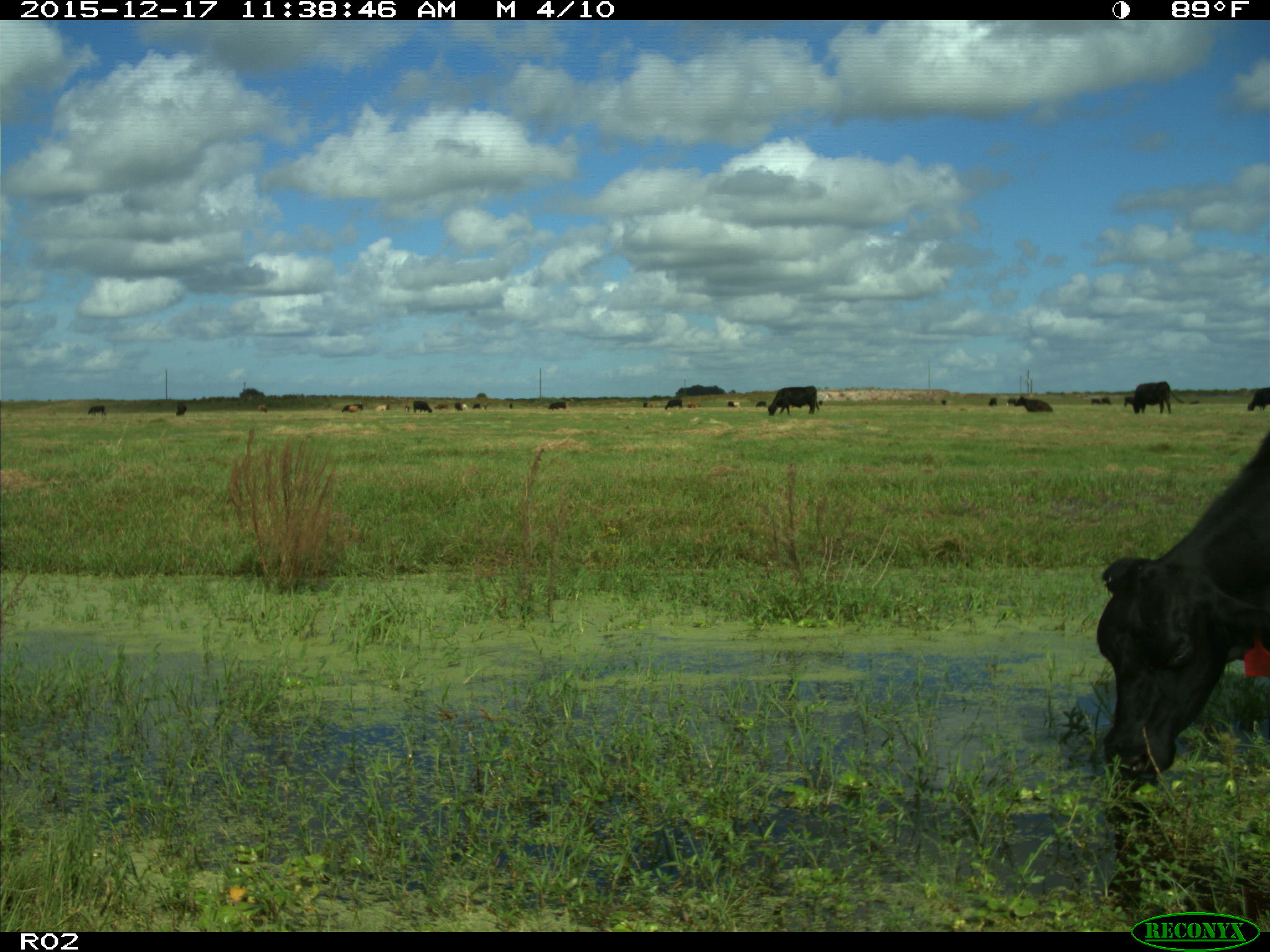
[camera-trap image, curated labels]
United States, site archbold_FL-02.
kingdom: Animalia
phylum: Chordata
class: Mammalia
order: Artiodactyla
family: Bovidae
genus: Bos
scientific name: Bos taurus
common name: domestic cow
Bos taurus (domestic cow).